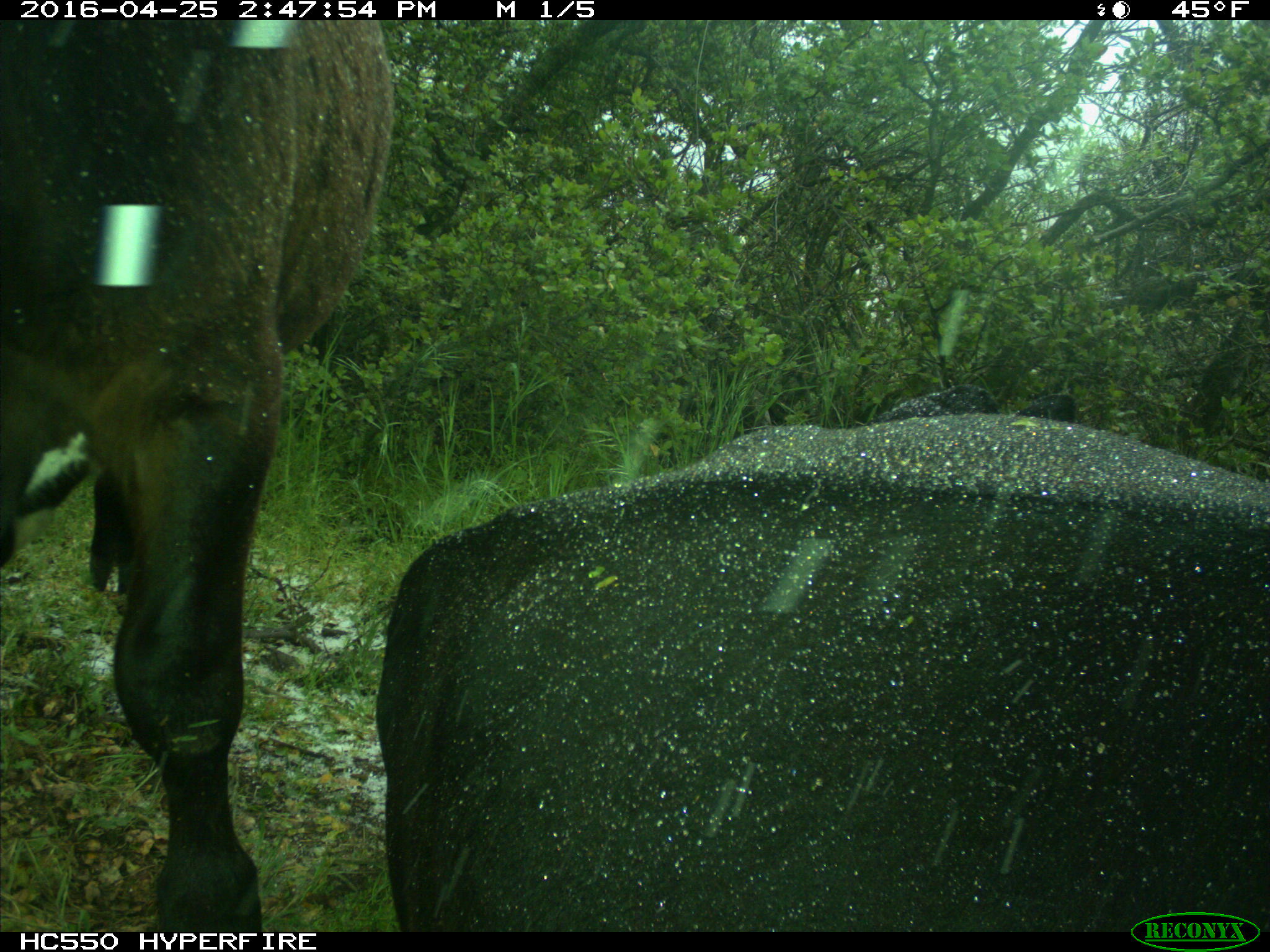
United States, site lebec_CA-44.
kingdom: Animalia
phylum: Chordata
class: Mammalia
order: Artiodactyla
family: Bovidae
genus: Bos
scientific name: Bos taurus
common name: domestic cow